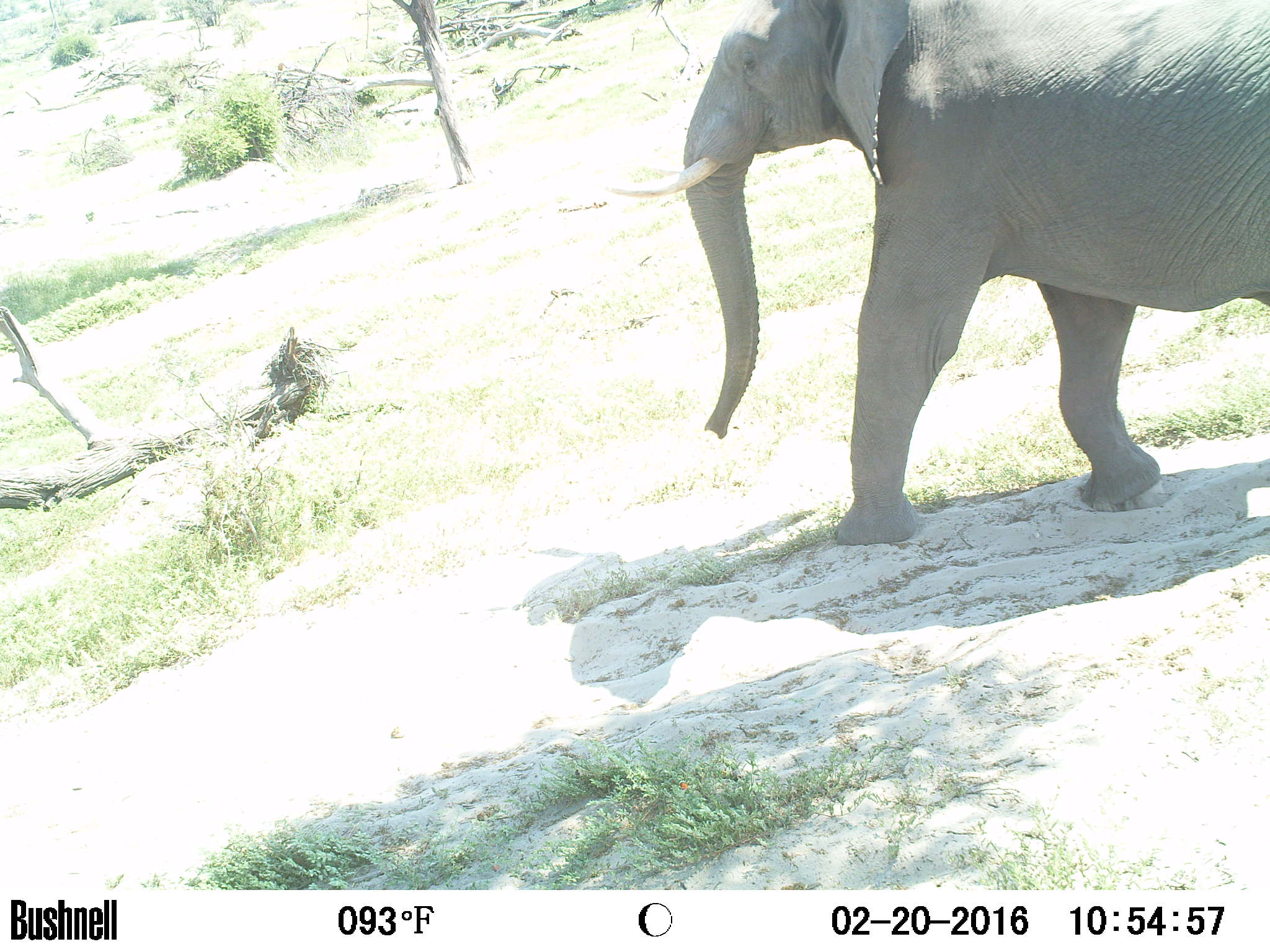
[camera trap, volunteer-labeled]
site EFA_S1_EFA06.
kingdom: Animalia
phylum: Chordata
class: Mammalia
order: Proboscidea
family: Elephantidae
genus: Loxodonta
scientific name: Loxodonta africana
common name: african bush elephant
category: elephant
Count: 1.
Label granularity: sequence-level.